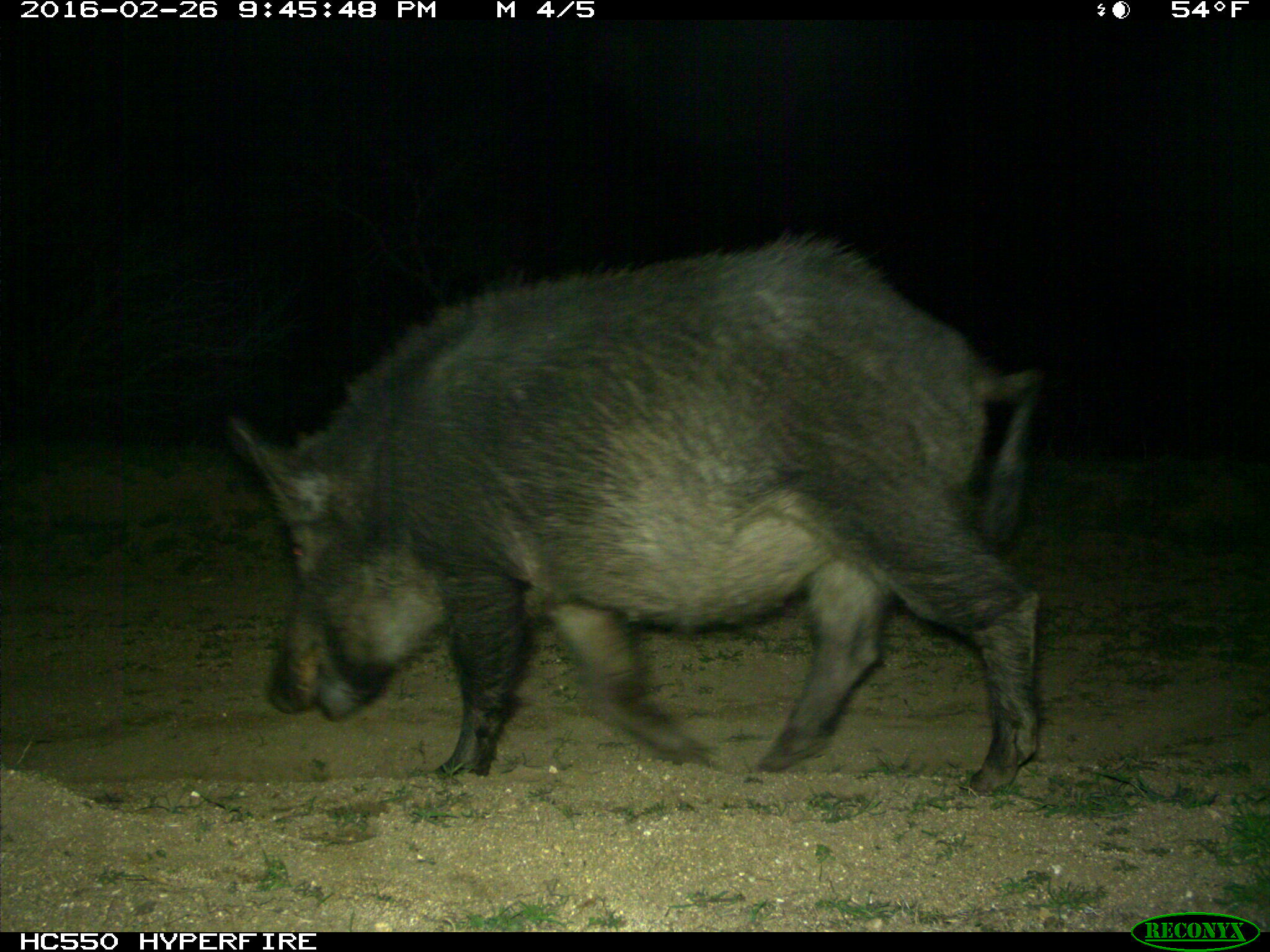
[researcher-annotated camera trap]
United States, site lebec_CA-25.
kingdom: Animalia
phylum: Chordata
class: Mammalia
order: Artiodactyla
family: Suidae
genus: Sus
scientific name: Sus scrofa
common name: wild boar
Sus scrofa (wild boar).